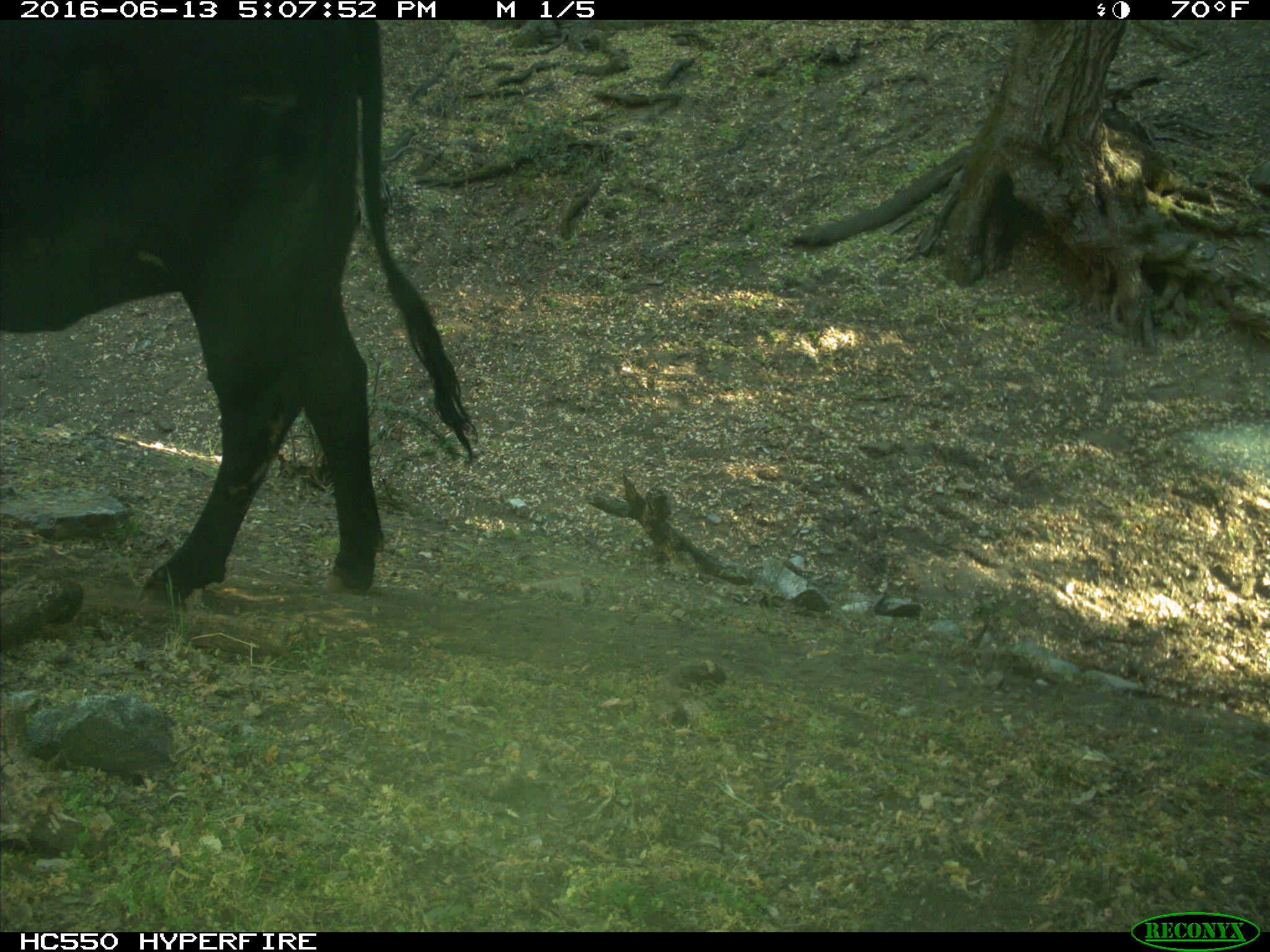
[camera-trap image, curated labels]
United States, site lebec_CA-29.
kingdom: Animalia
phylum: Chordata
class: Mammalia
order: Artiodactyla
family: Bovidae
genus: Bos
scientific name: Bos taurus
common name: domestic cow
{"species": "Bos taurus (domestic cow)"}